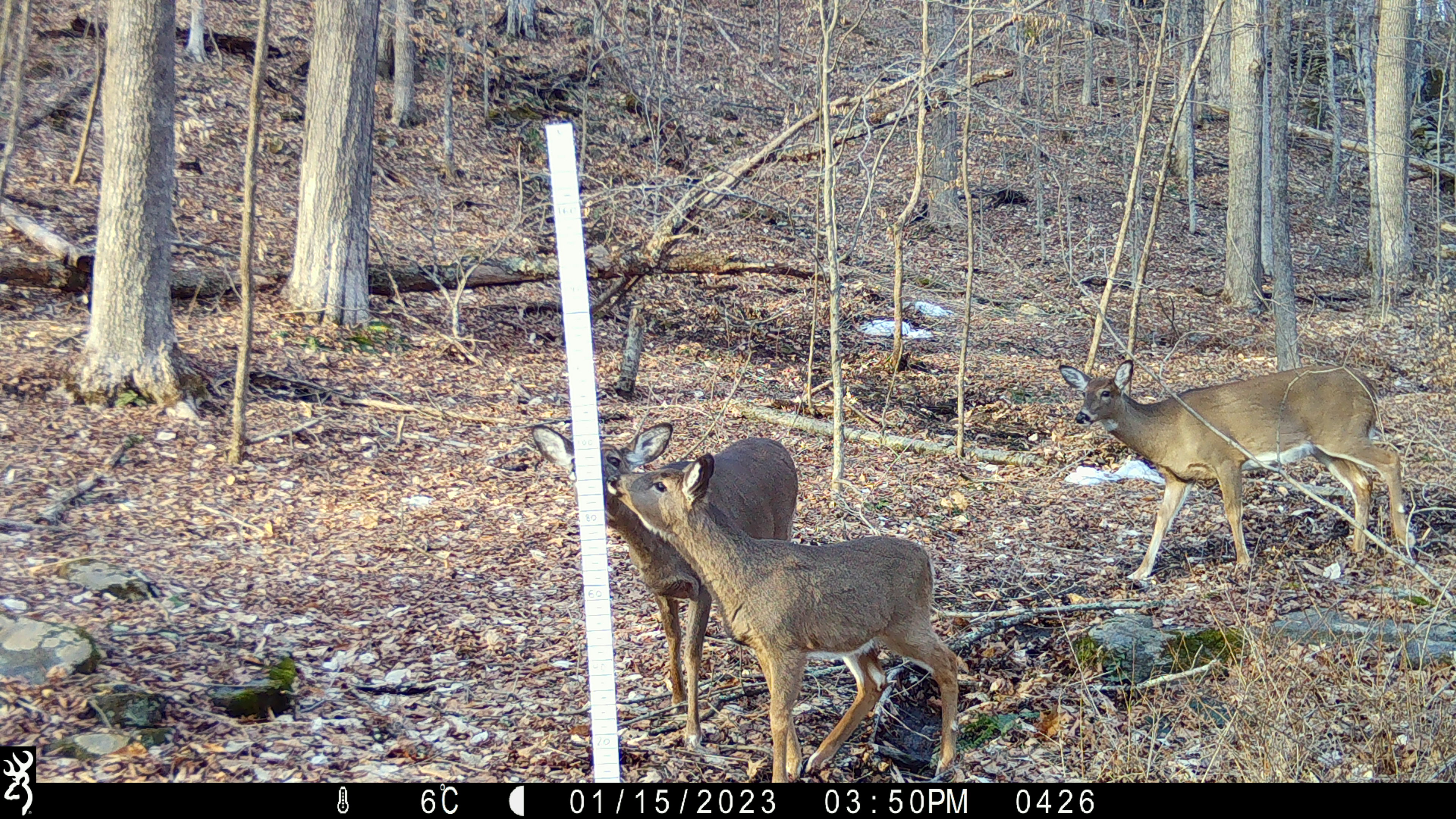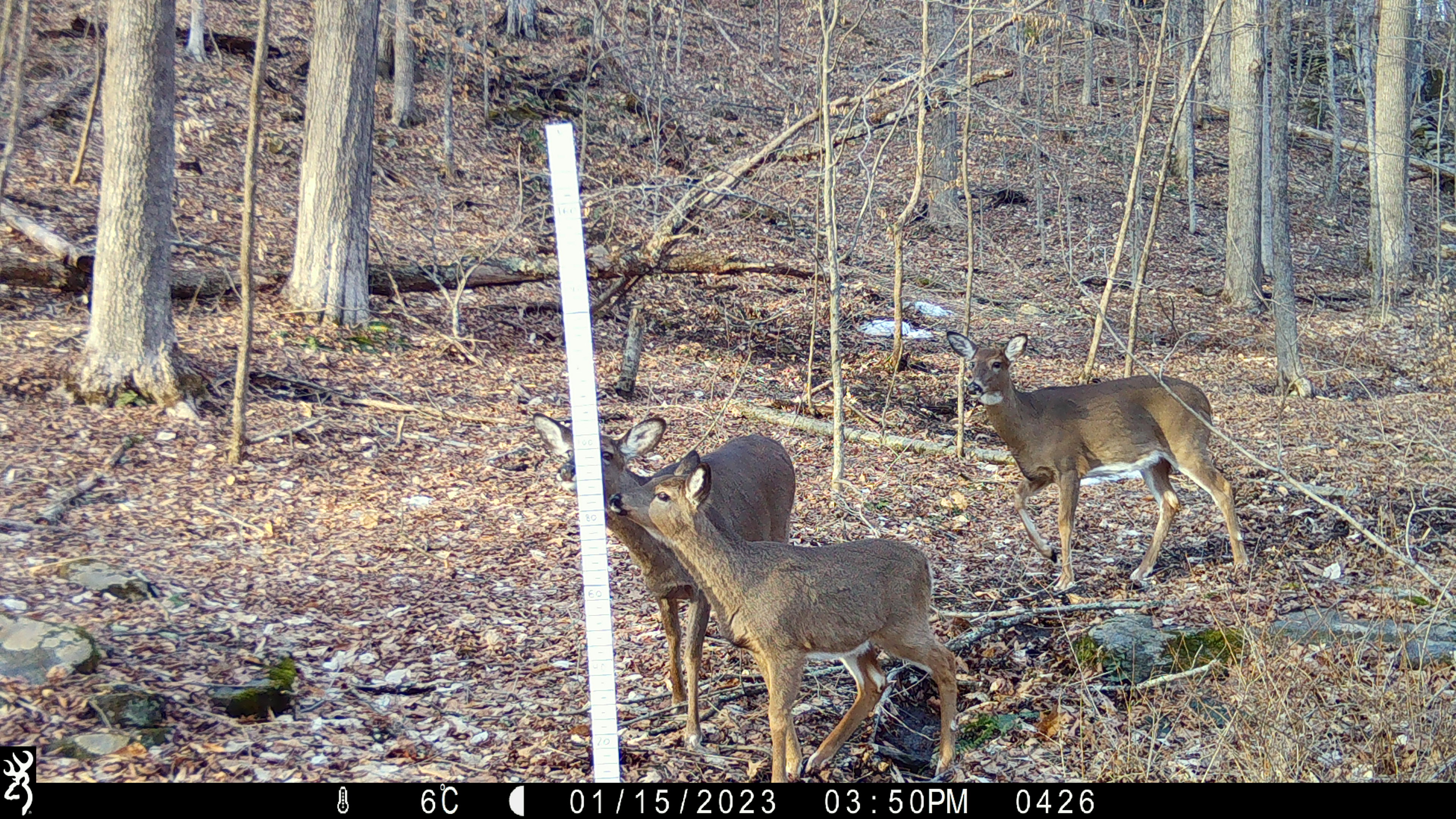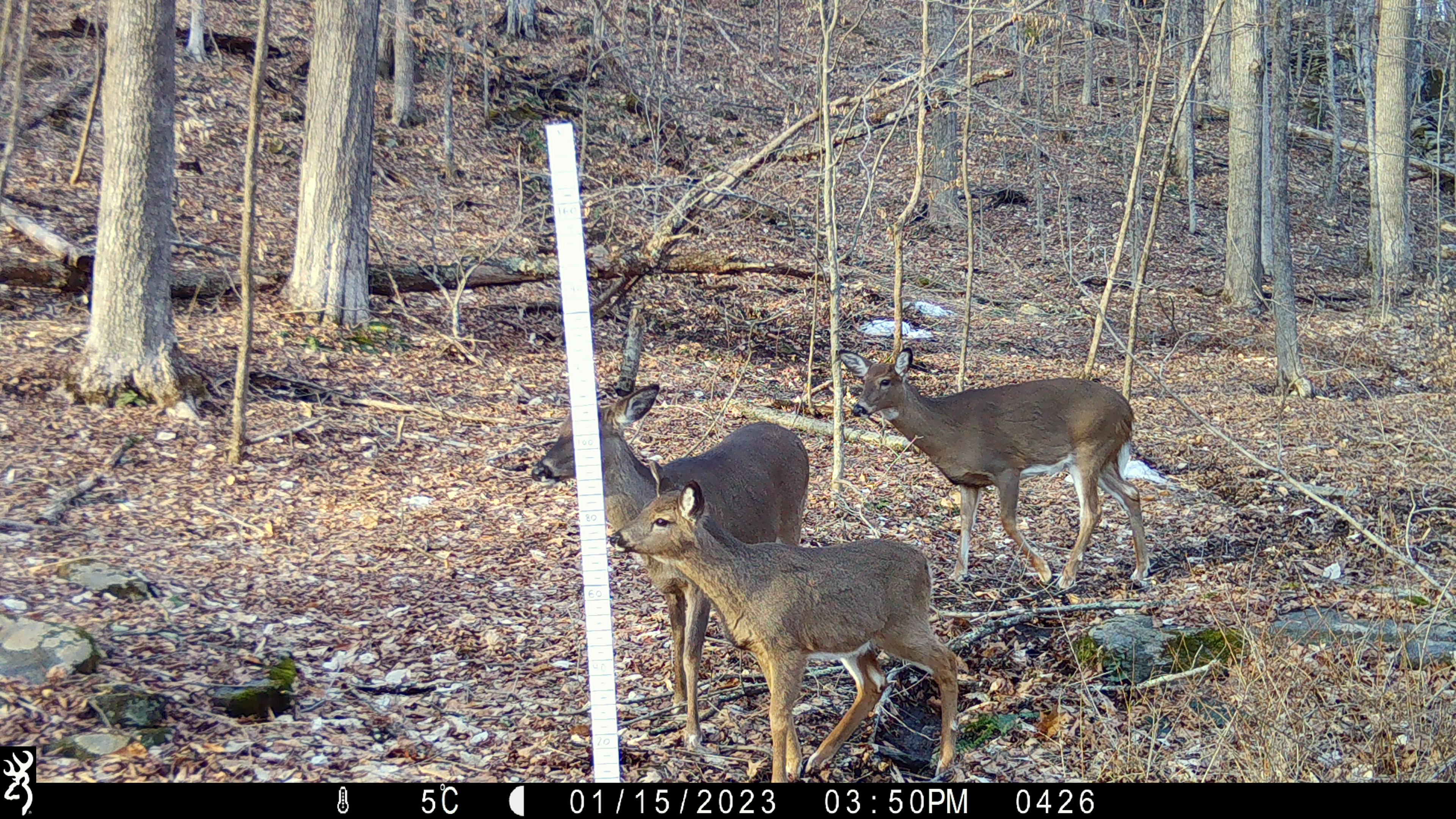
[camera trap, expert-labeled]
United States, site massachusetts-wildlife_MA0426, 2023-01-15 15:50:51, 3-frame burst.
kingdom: Animalia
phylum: Chordata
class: Mammalia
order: Artiodactyla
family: Cervidae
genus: Odocoileus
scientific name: Odocoileus virginianus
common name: white-tailed deer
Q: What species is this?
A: White-tailed deer (Odocoileus virginianus).